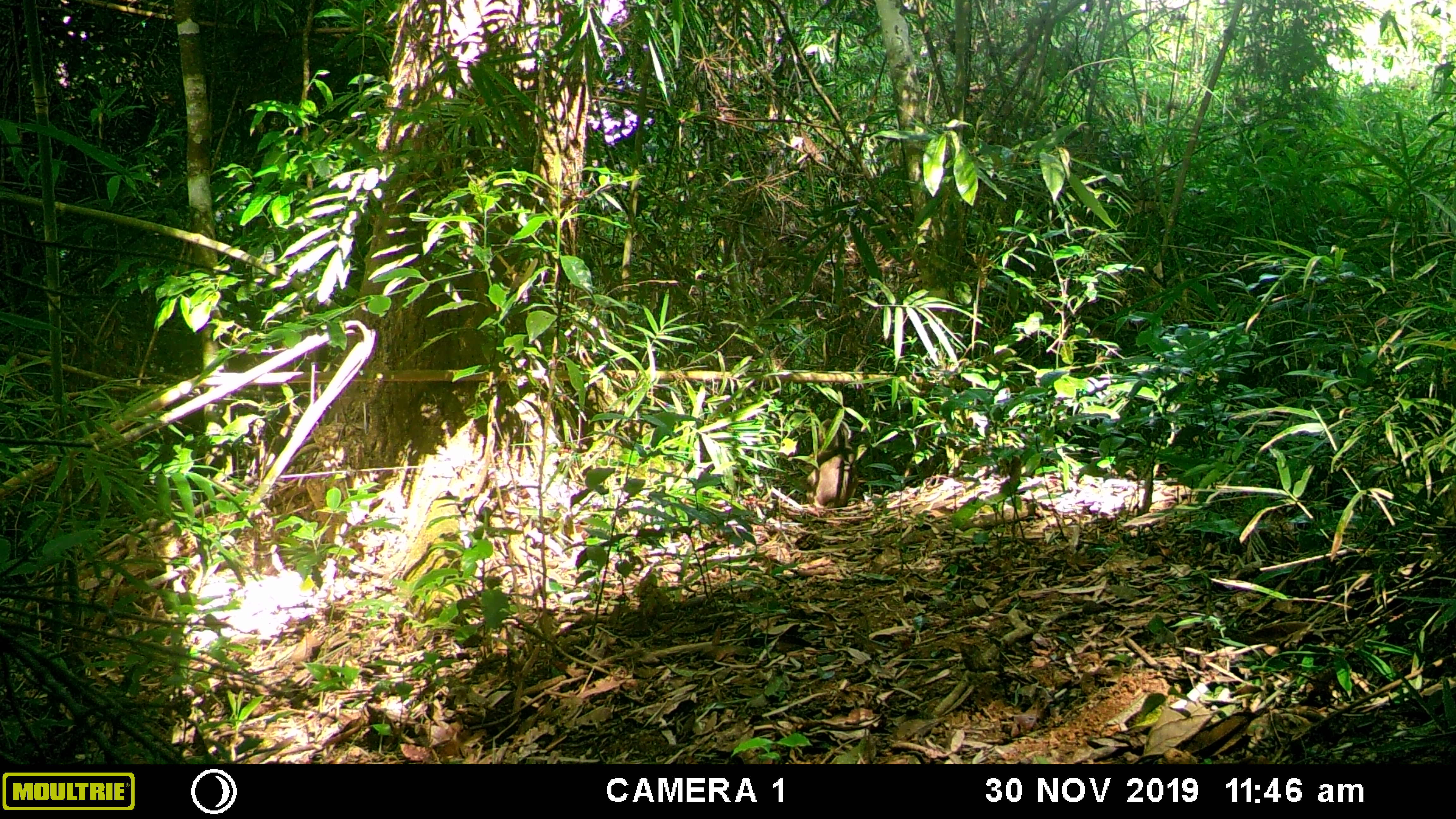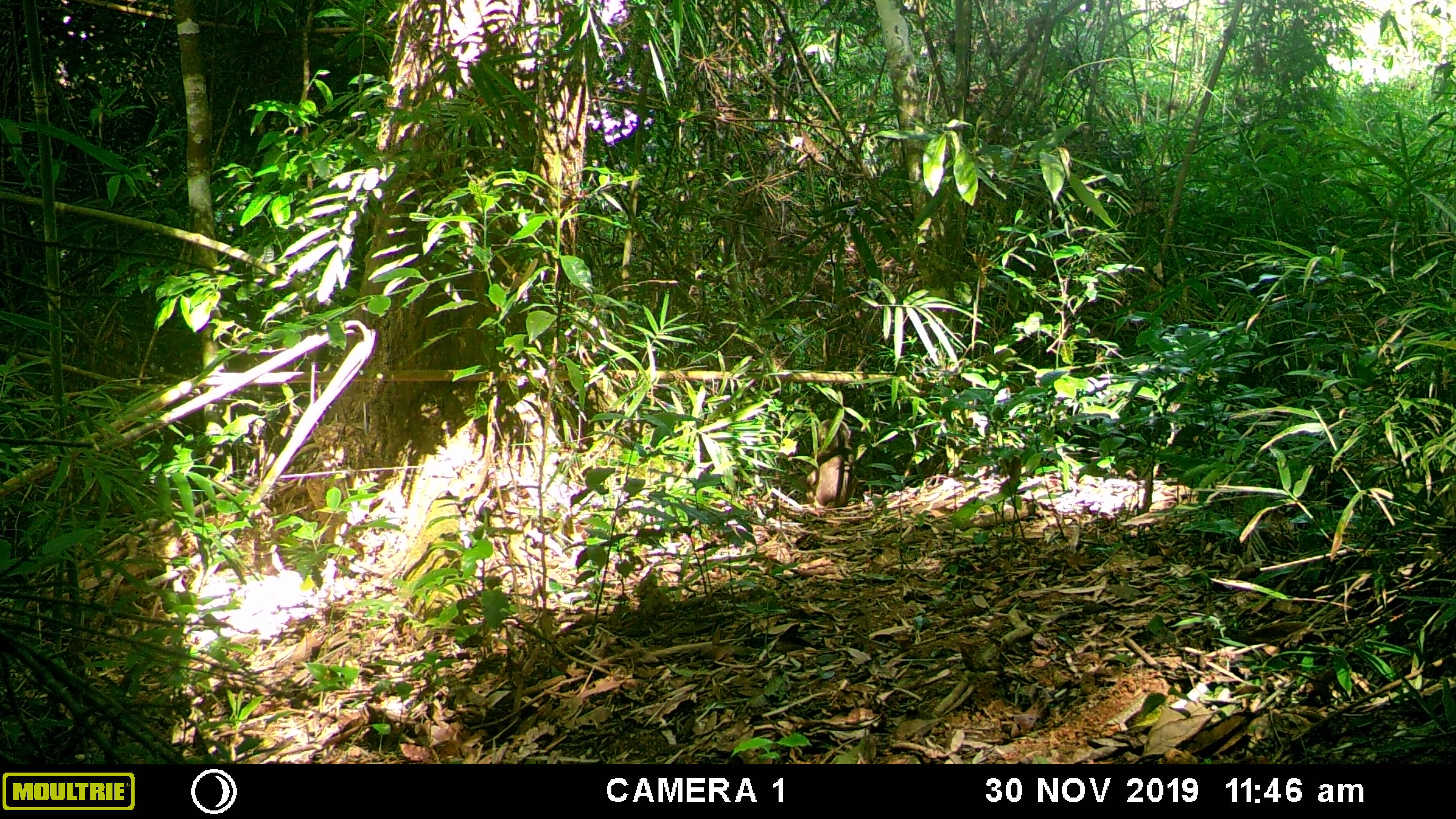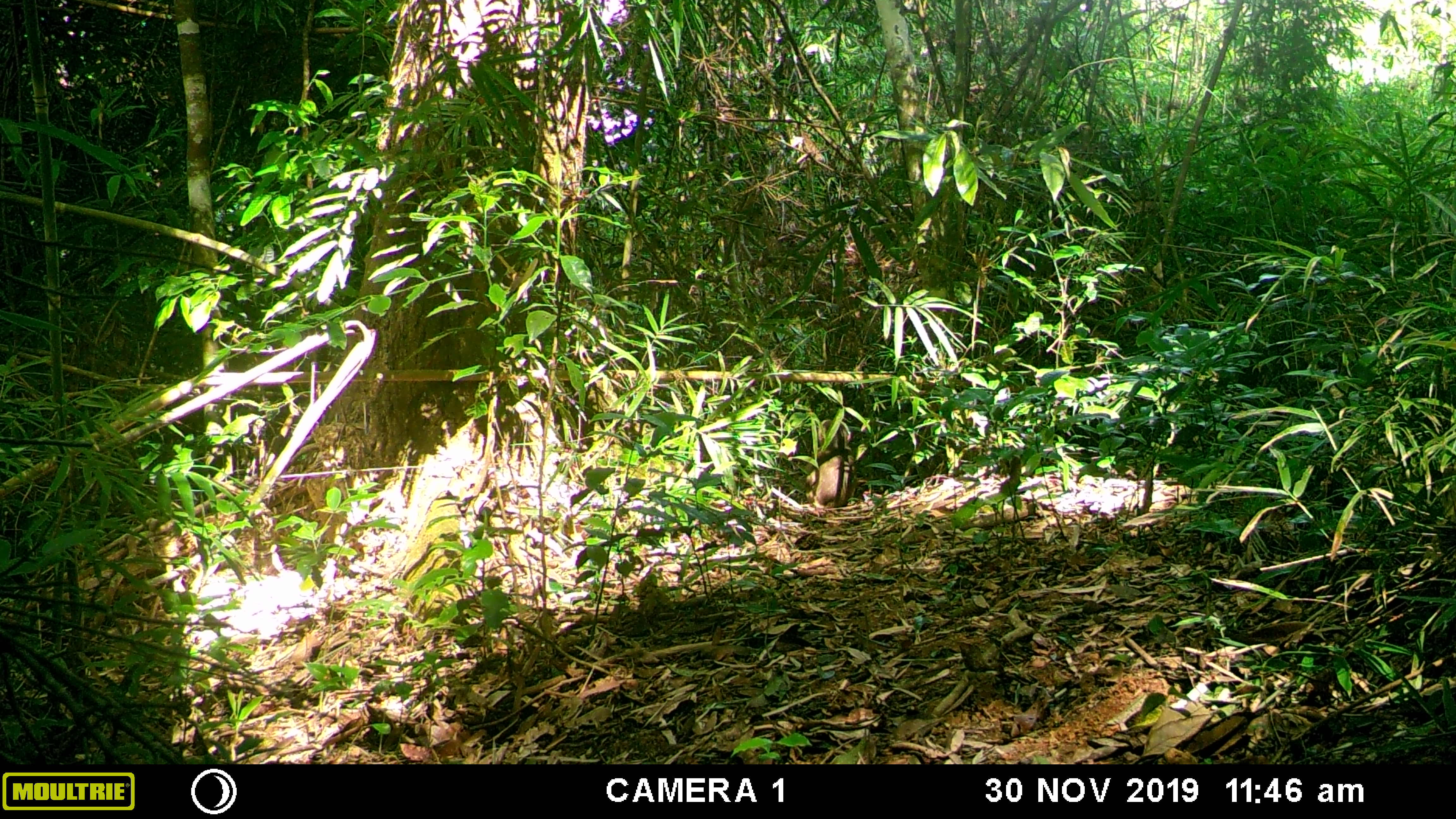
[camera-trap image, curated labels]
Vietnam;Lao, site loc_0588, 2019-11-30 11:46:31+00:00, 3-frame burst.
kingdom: Animalia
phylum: Chordata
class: Mammalia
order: Primates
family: Cercopithecidae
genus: Macaca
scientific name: Macaca arctoides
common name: stump-tailed macaque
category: stump tailed macaque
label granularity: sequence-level